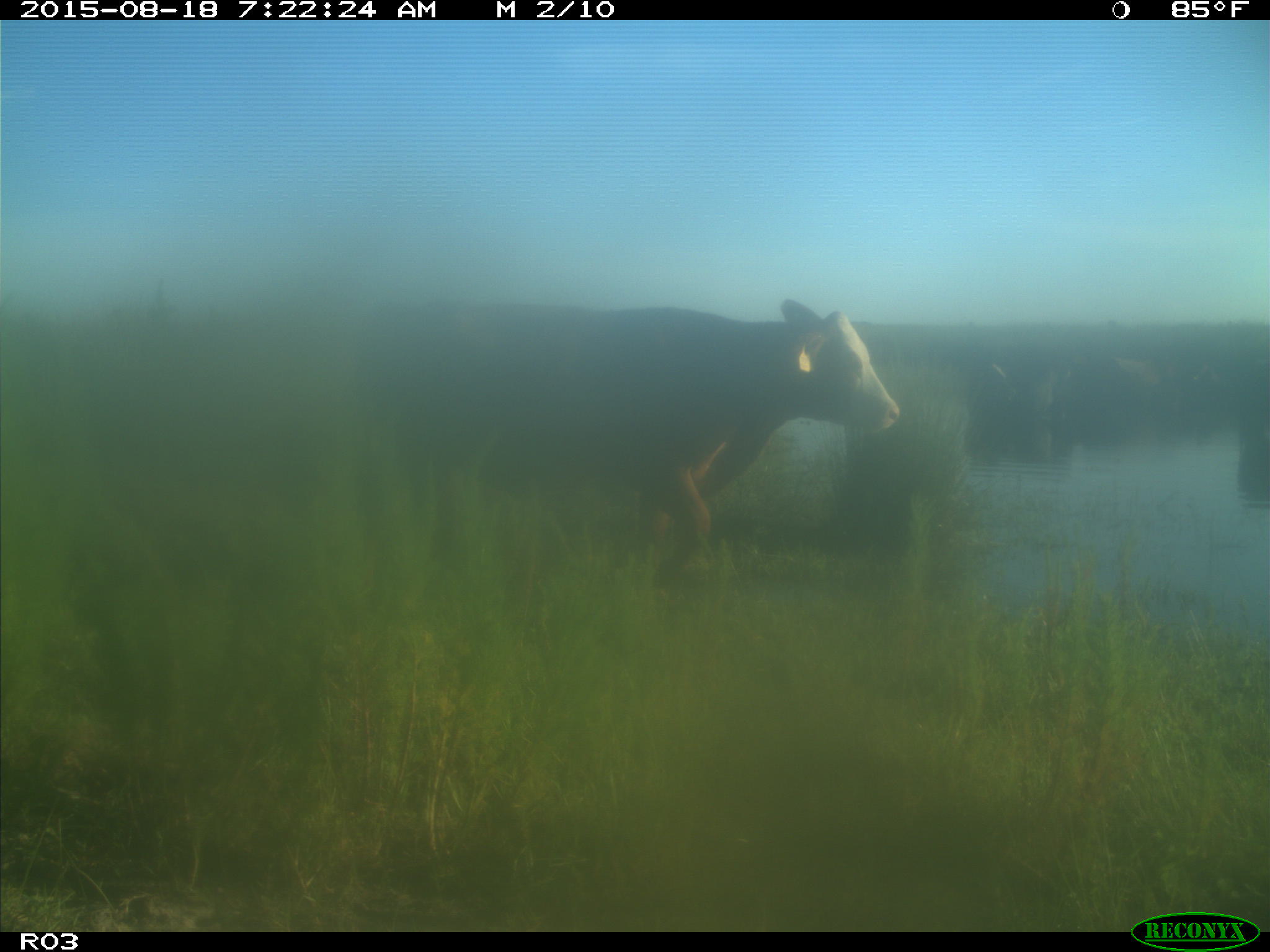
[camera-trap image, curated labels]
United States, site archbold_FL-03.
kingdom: Animalia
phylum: Chordata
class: Mammalia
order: Artiodactyla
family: Bovidae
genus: Bos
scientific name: Bos taurus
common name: domestic cow